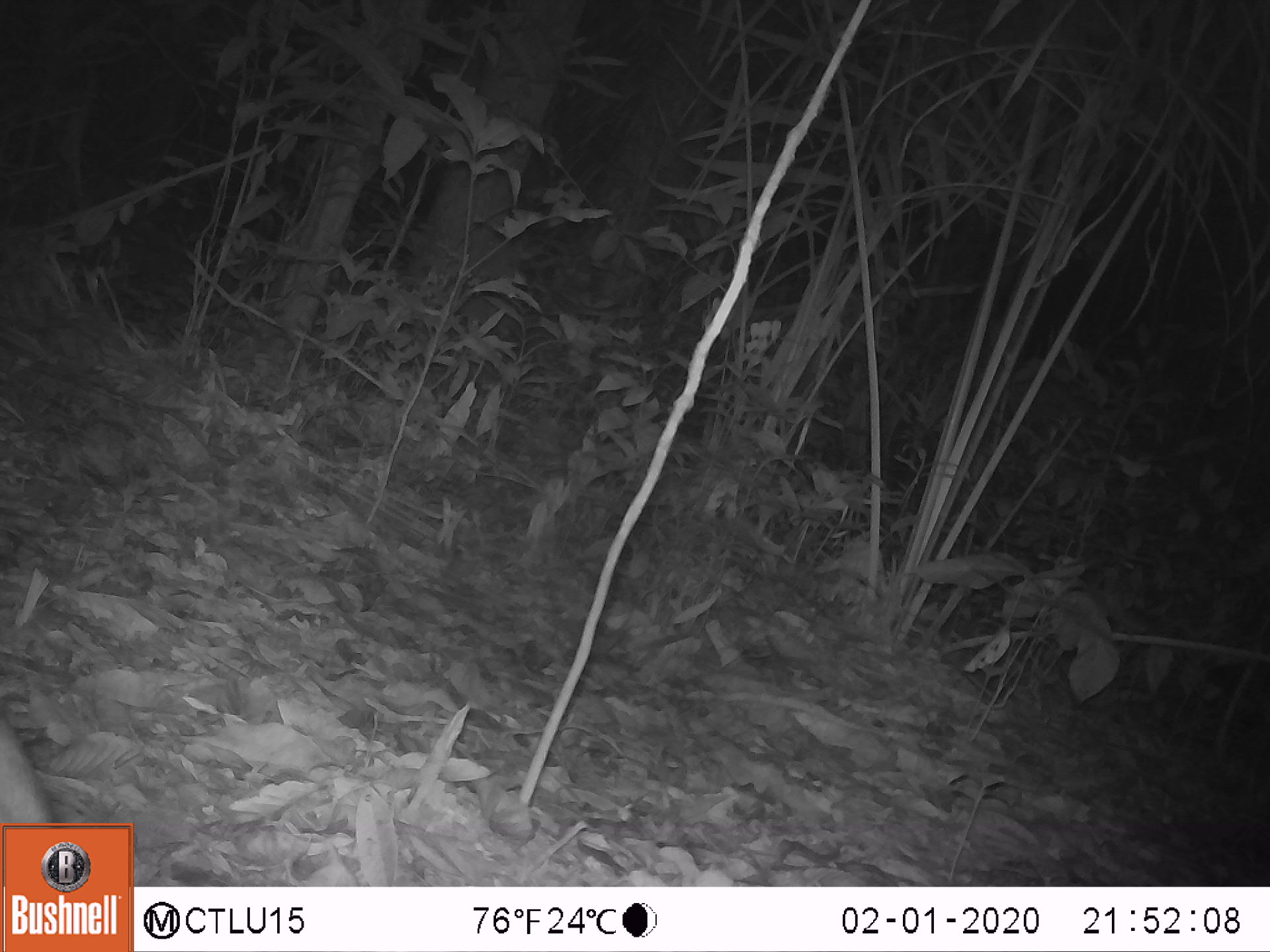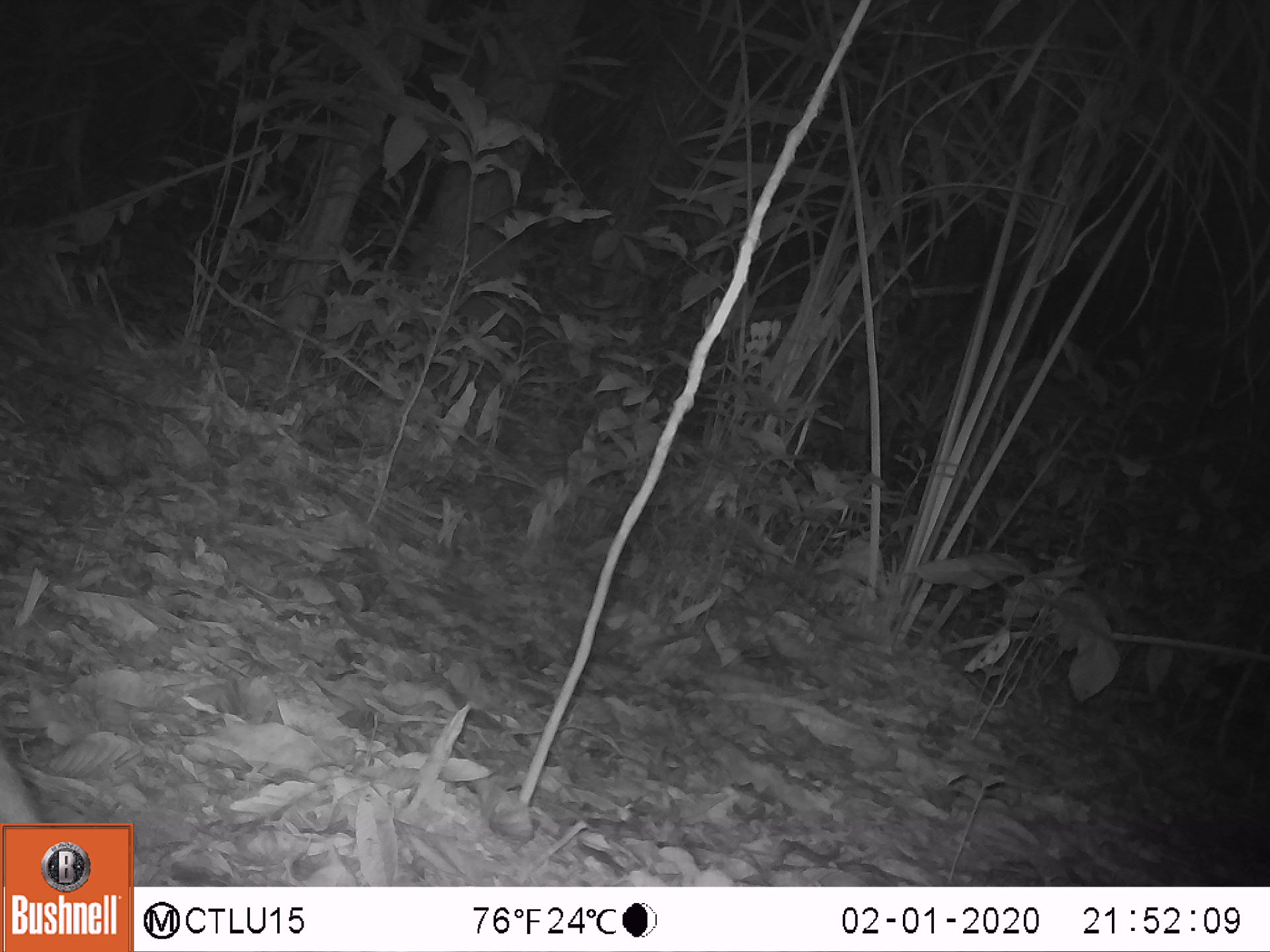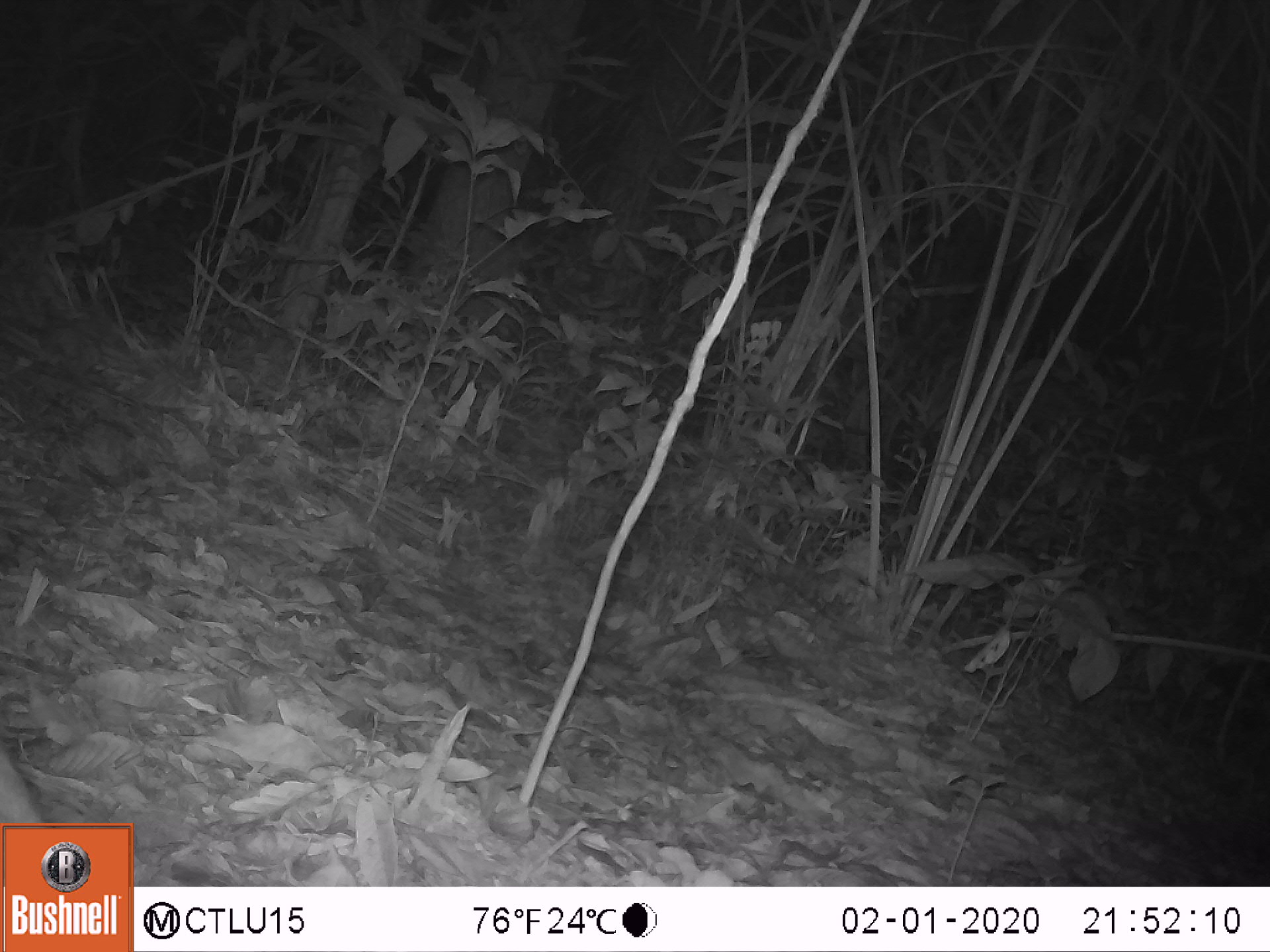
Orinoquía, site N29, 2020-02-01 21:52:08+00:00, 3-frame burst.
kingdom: Animalia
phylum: Chordata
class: Mammalia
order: Rodentia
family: Cuniculidae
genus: Cuniculus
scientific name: Cuniculus paca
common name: spotted paca